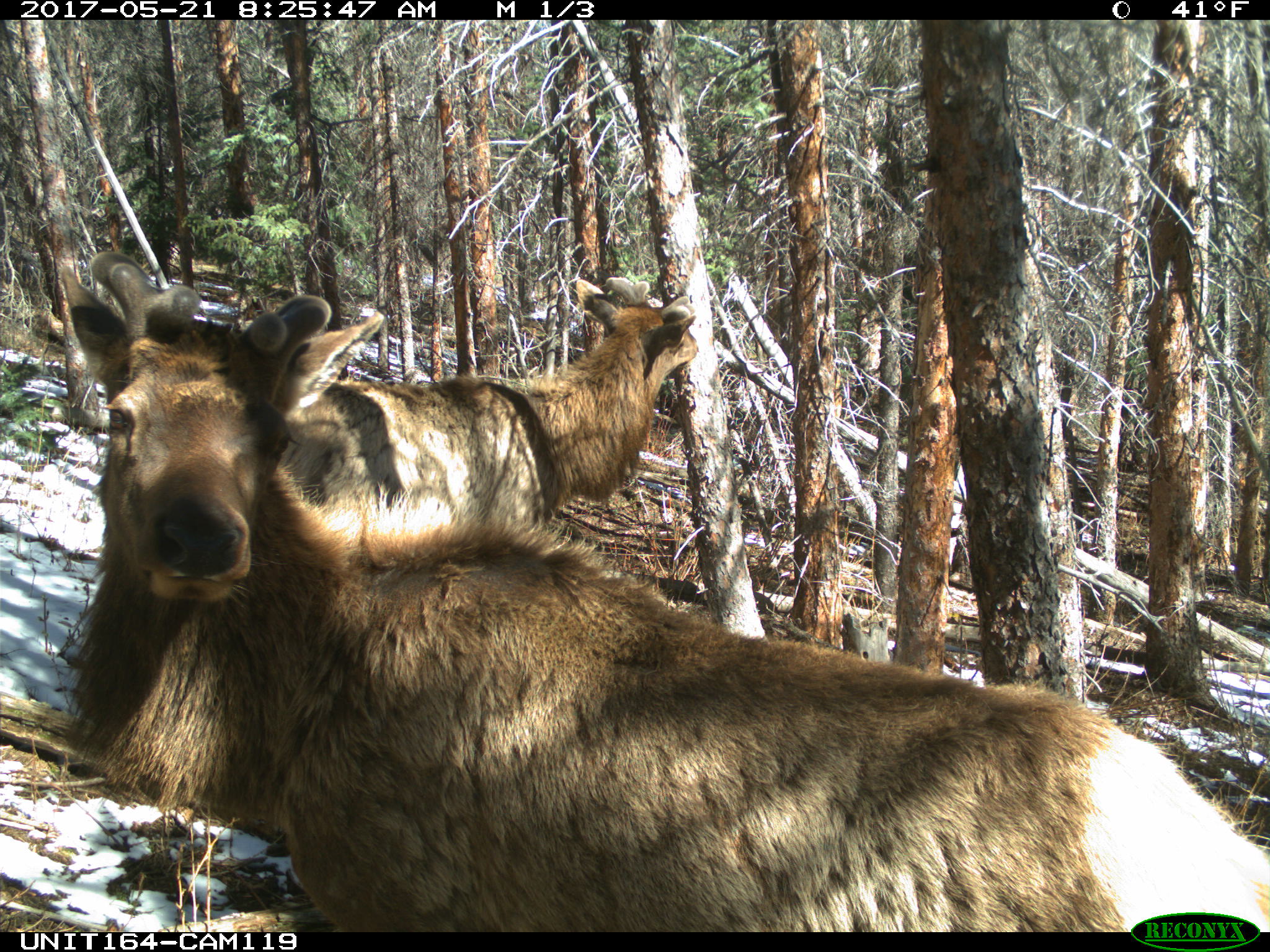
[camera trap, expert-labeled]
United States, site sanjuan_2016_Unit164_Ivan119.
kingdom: Animalia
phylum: Chordata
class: Mammalia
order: Artiodactyla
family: Cervidae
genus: Cervus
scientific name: Cervus elaphus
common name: red deer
Cervus elaphus (red deer).